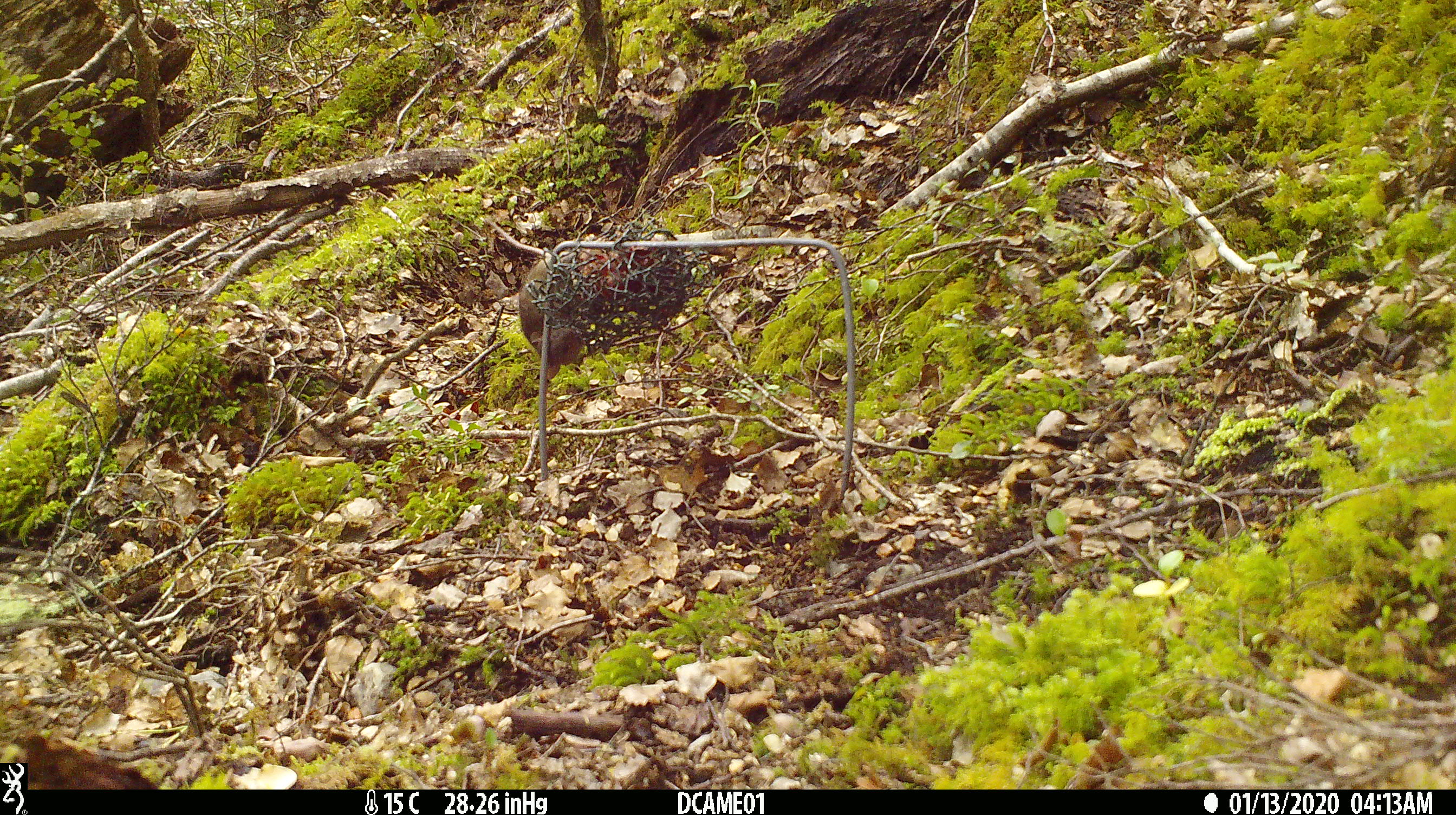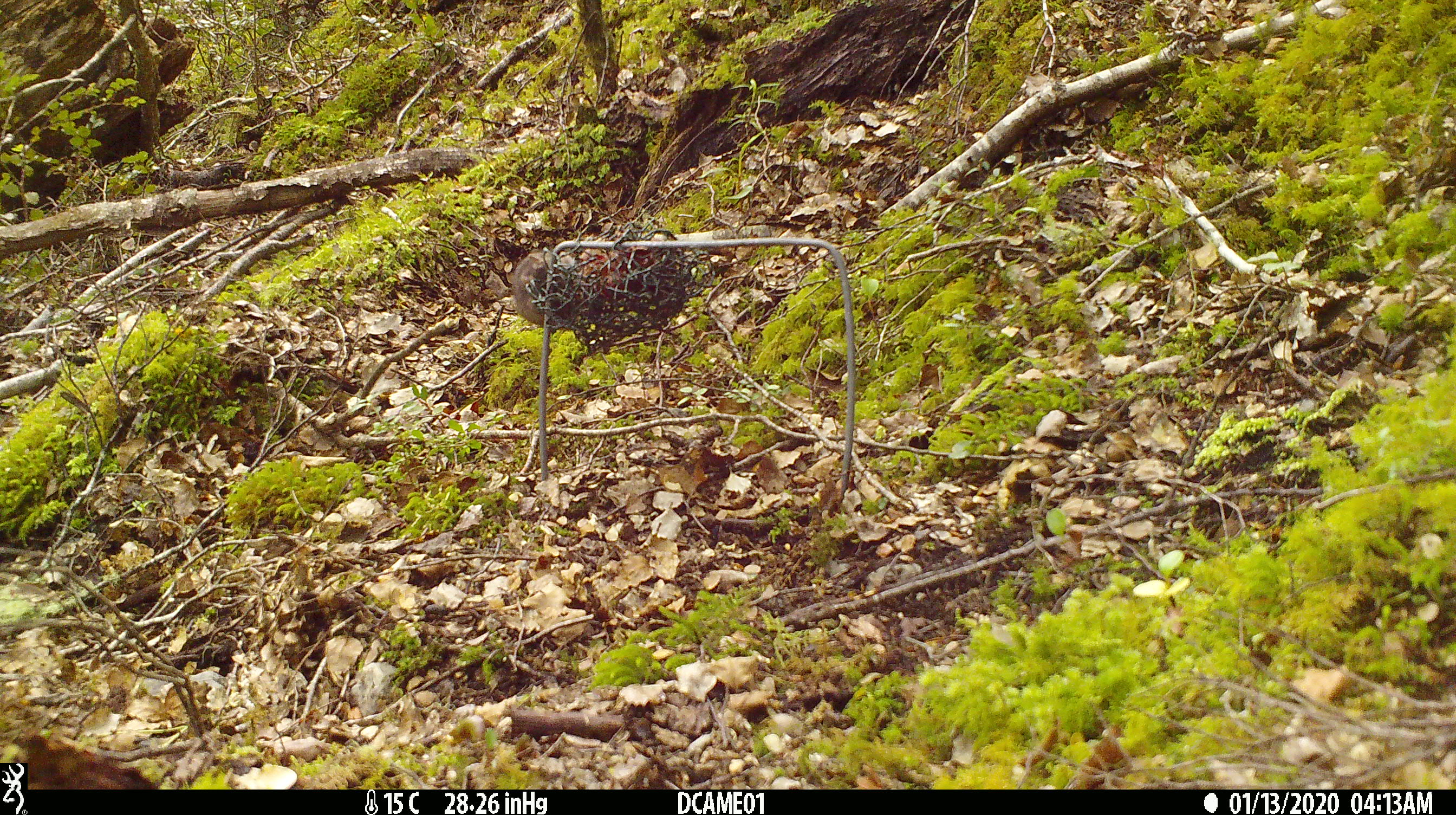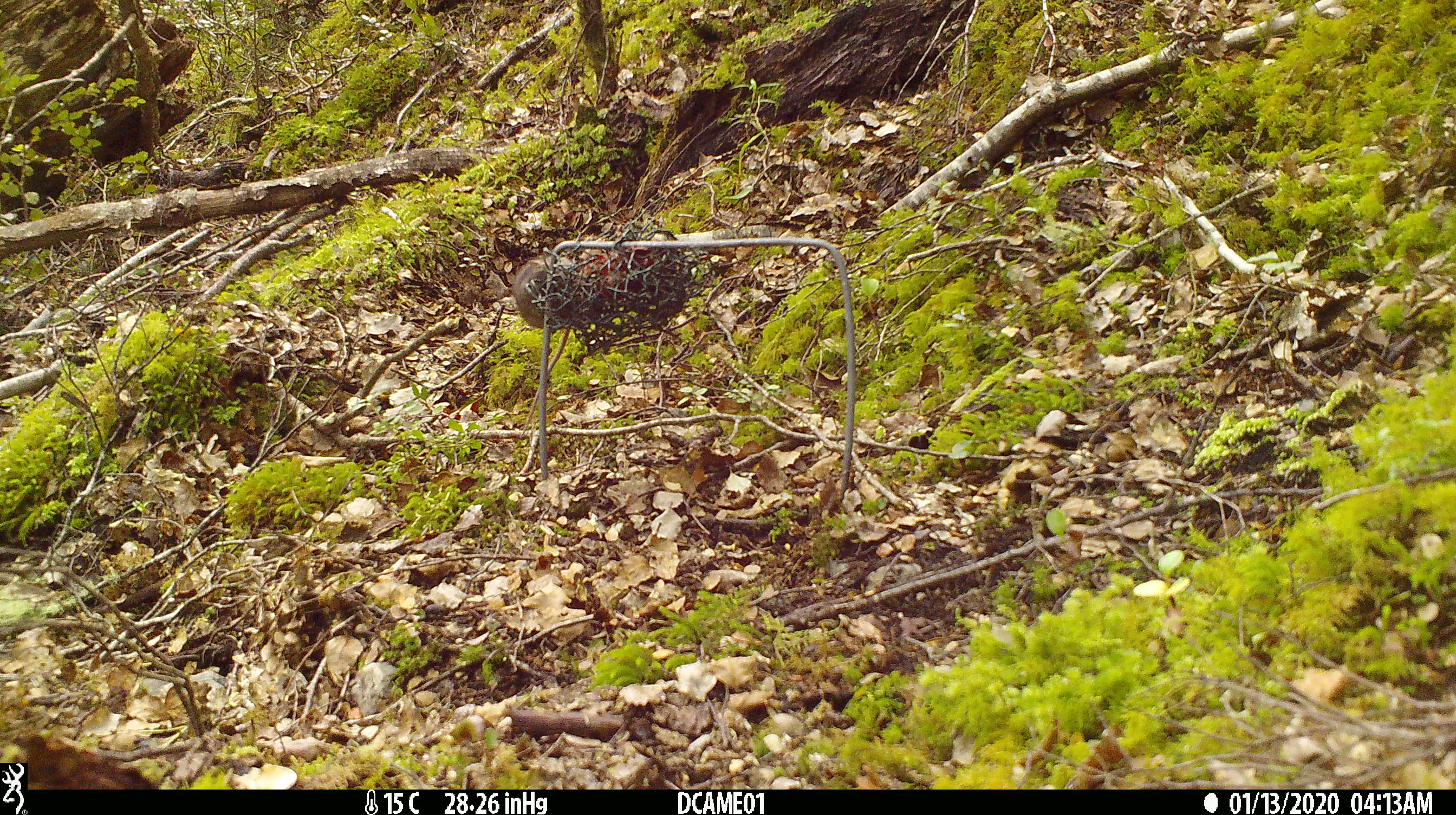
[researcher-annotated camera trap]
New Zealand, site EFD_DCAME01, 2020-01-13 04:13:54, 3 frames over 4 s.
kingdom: Animalia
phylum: Chordata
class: Mammalia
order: Rodentia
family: Muridae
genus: Mus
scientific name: Mus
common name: mouse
Mouse (Mus).